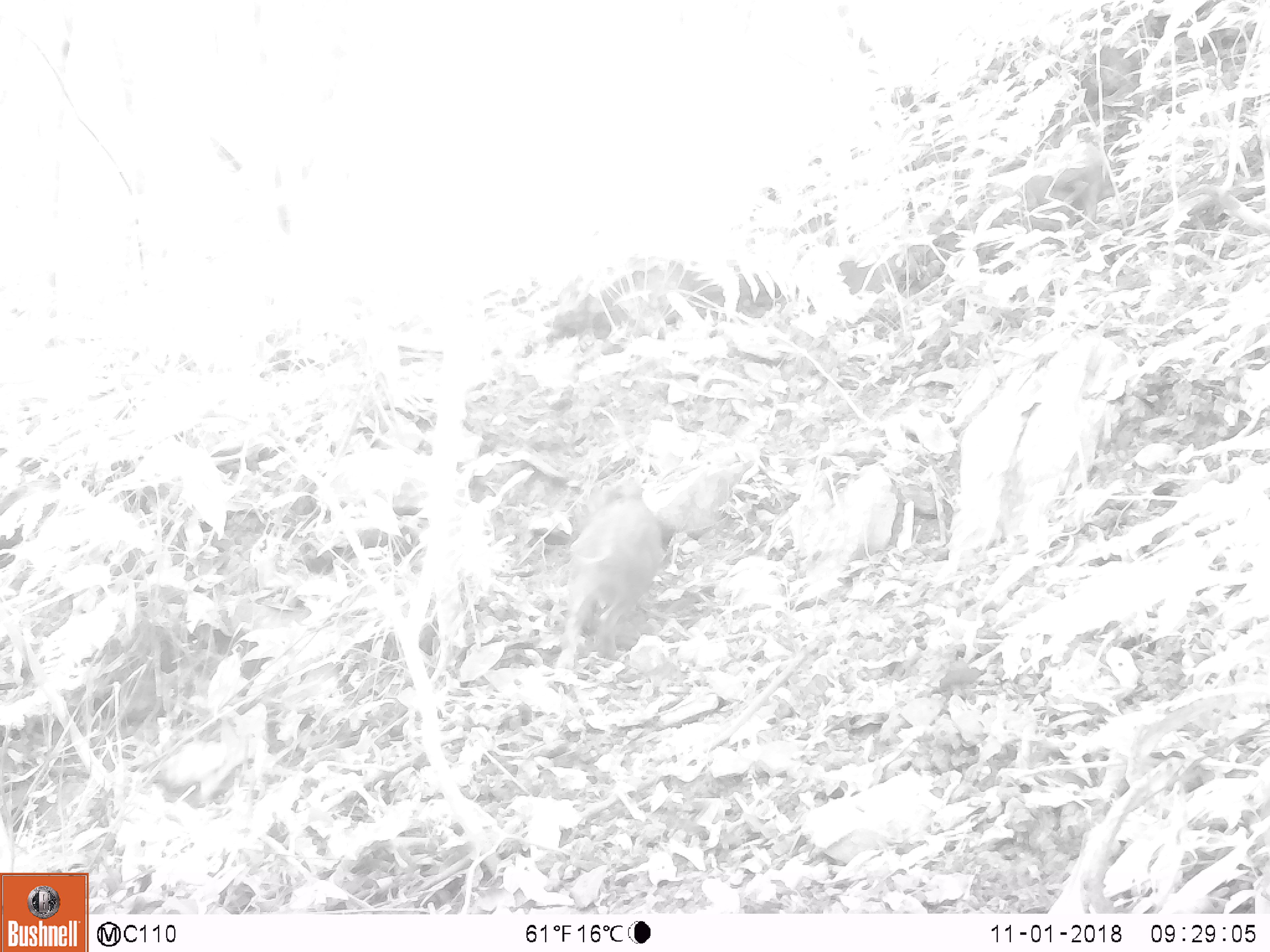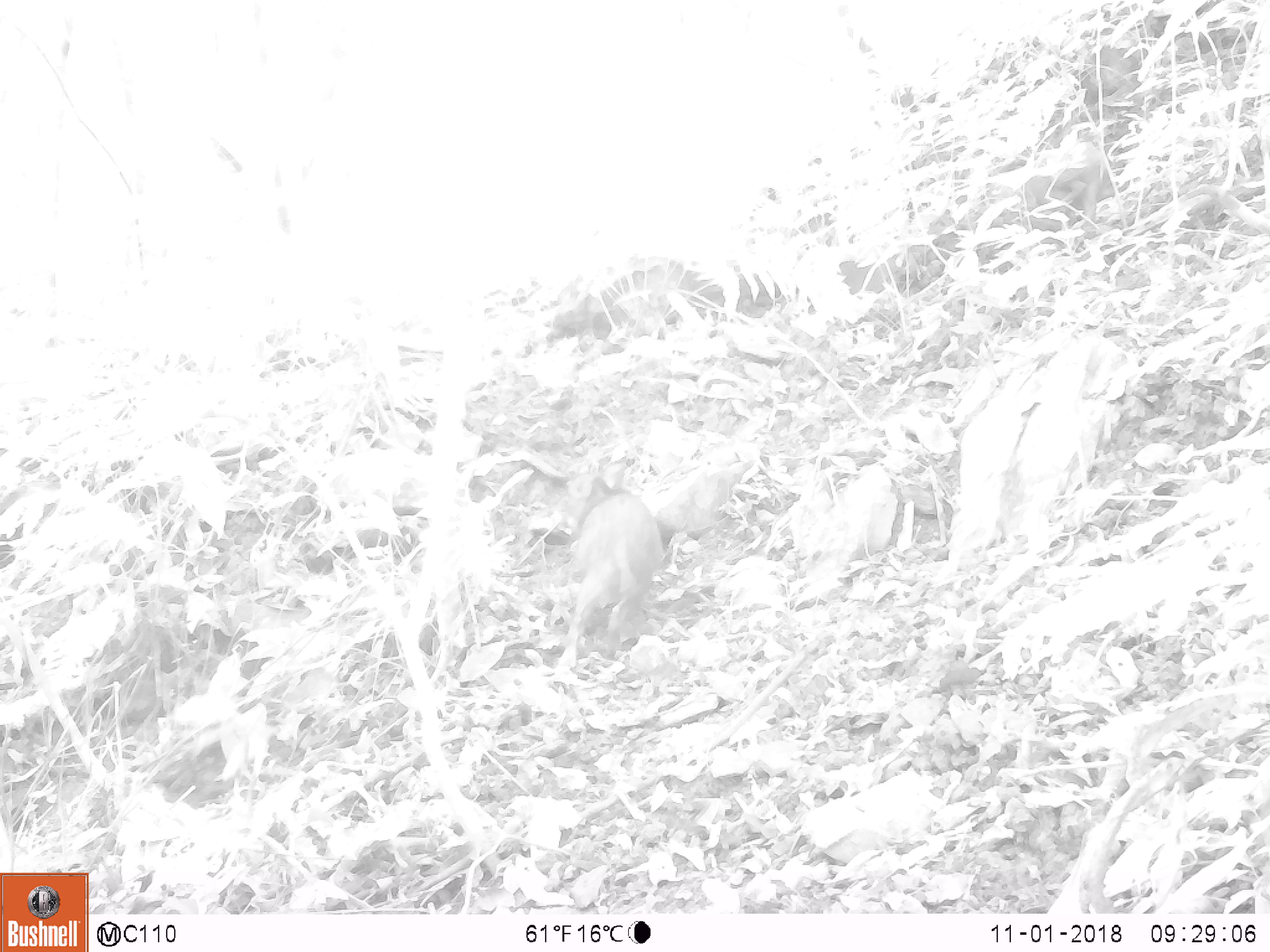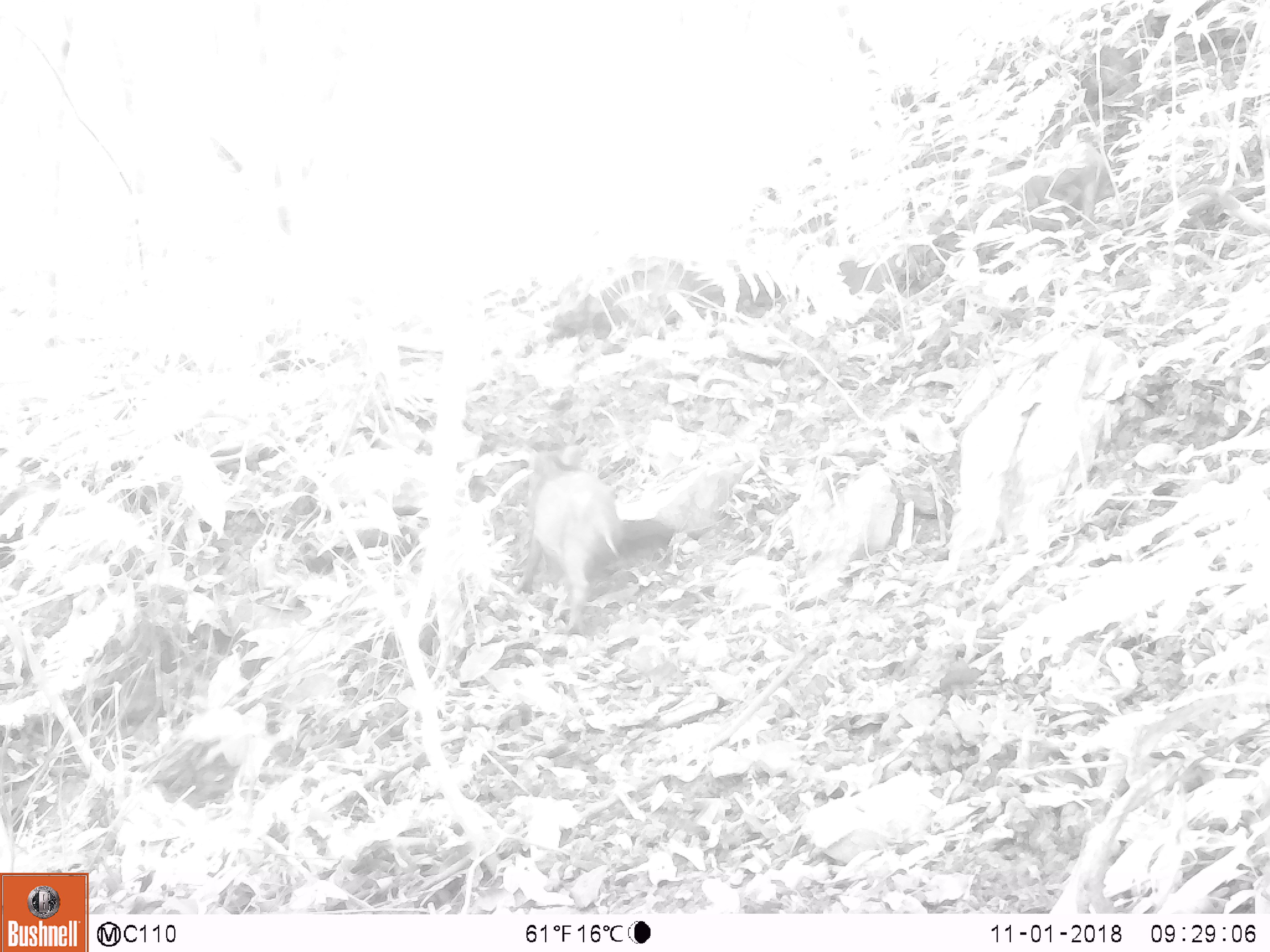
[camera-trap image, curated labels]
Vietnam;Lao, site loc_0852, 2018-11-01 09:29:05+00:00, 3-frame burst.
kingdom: Animalia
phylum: Chordata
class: Mammalia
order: Artiodactyla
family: Suidae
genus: Sus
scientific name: Sus scrofa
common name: eurasian wild pig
Eurasian wild pig (Sus scrofa). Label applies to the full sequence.